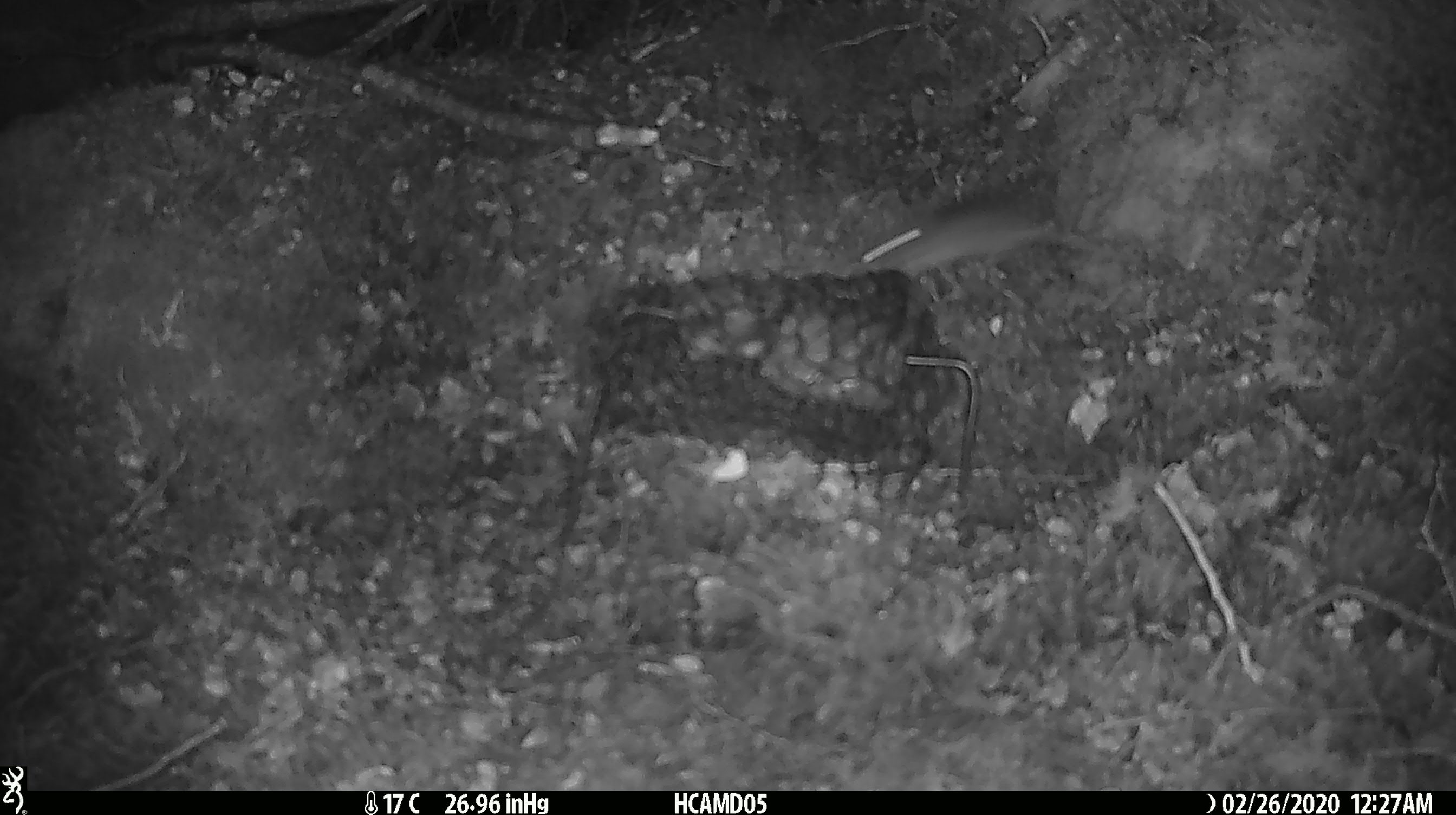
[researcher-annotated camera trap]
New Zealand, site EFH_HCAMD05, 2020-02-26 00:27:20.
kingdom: Animalia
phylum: Chordata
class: Mammalia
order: Rodentia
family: Muridae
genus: Mus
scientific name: Mus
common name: mouse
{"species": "mouse (Mus)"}